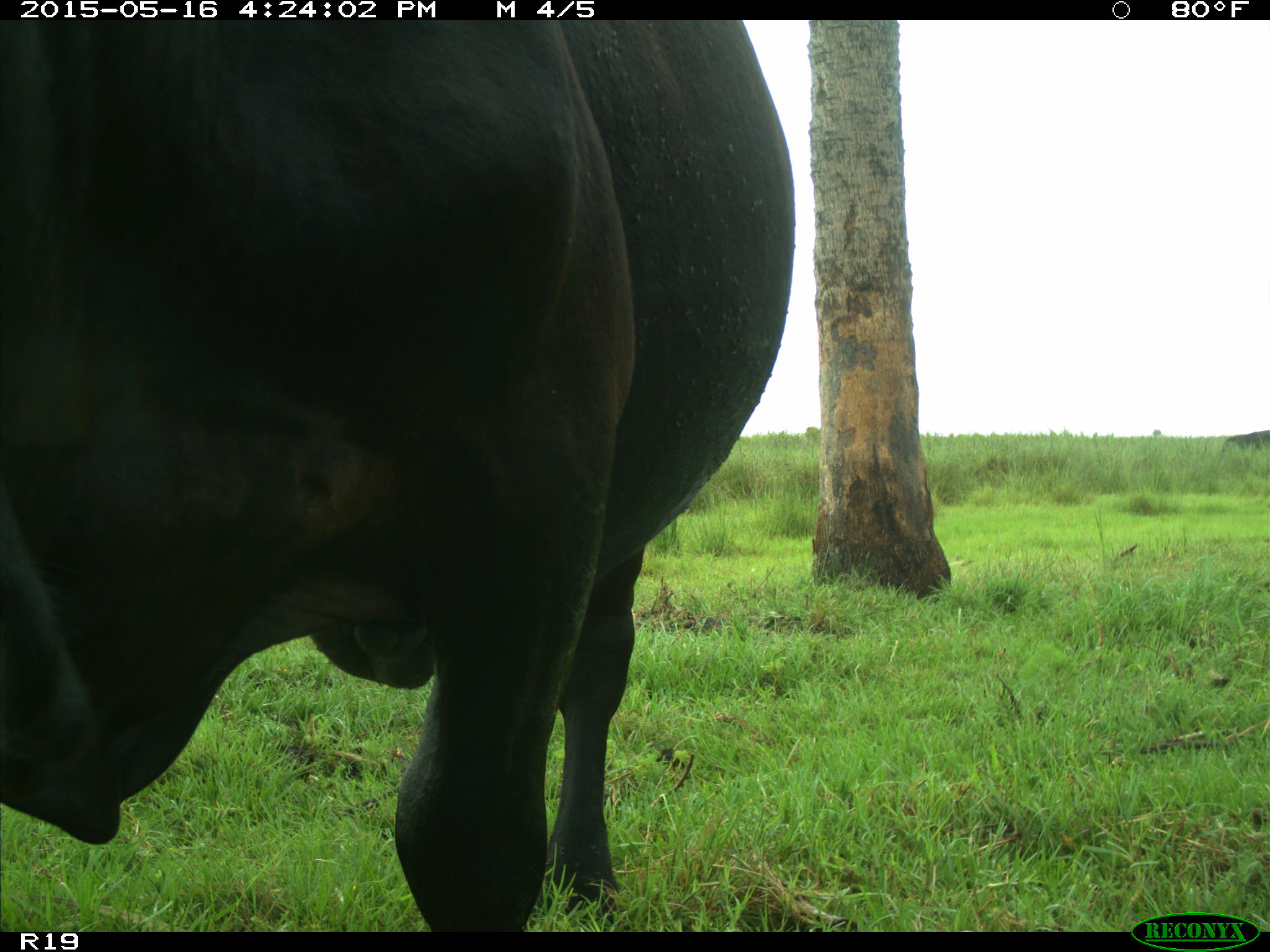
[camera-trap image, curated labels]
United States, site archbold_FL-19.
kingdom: Animalia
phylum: Chordata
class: Mammalia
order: Artiodactyla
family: Bovidae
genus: Bos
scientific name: Bos taurus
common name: domestic cow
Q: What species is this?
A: Bos taurus (domestic cow).